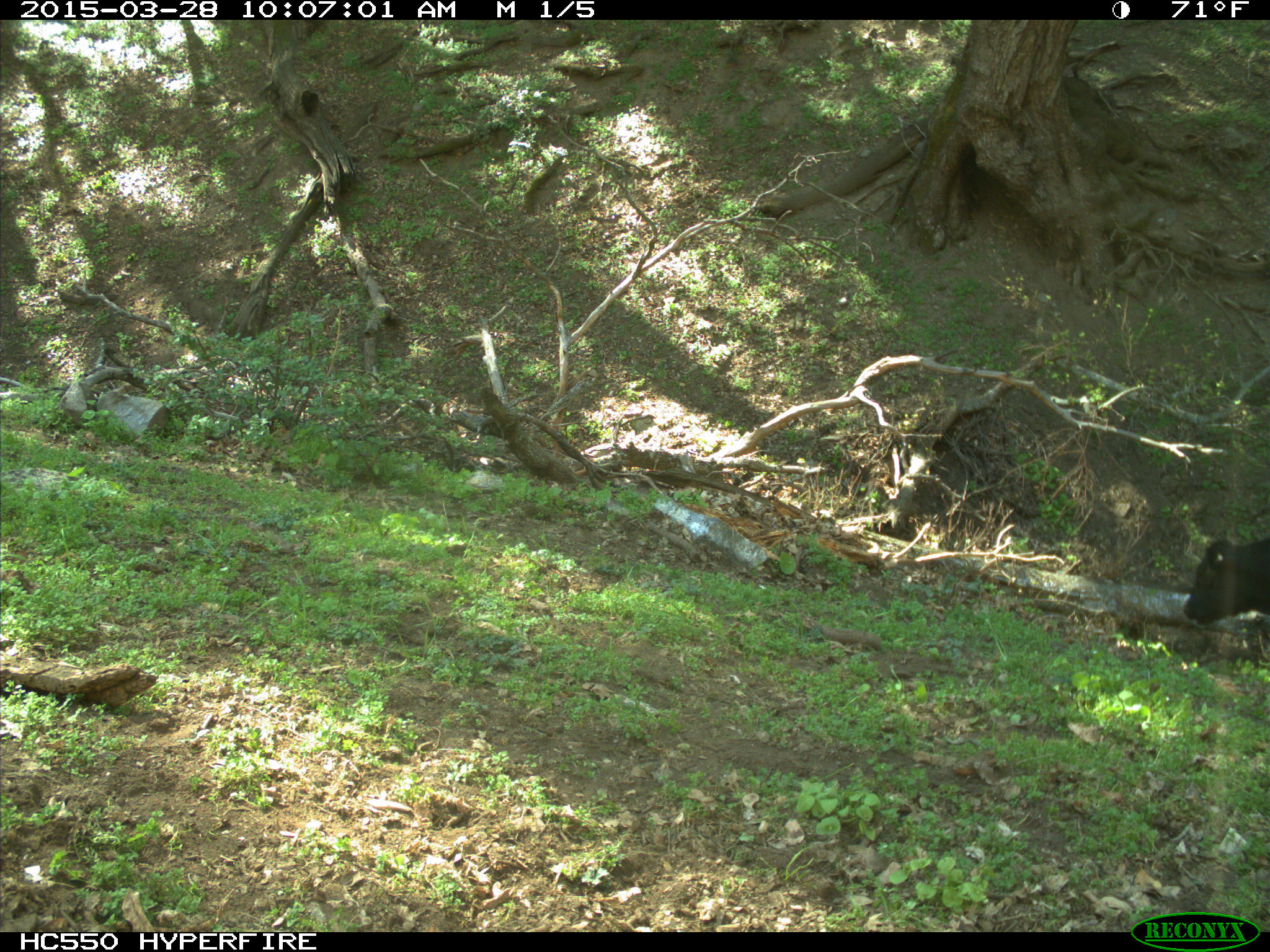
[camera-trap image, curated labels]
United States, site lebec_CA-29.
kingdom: Animalia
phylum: Chordata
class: Mammalia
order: Artiodactyla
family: Bovidae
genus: Bos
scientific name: Bos taurus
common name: domestic cow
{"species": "Bos taurus (domestic cow)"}